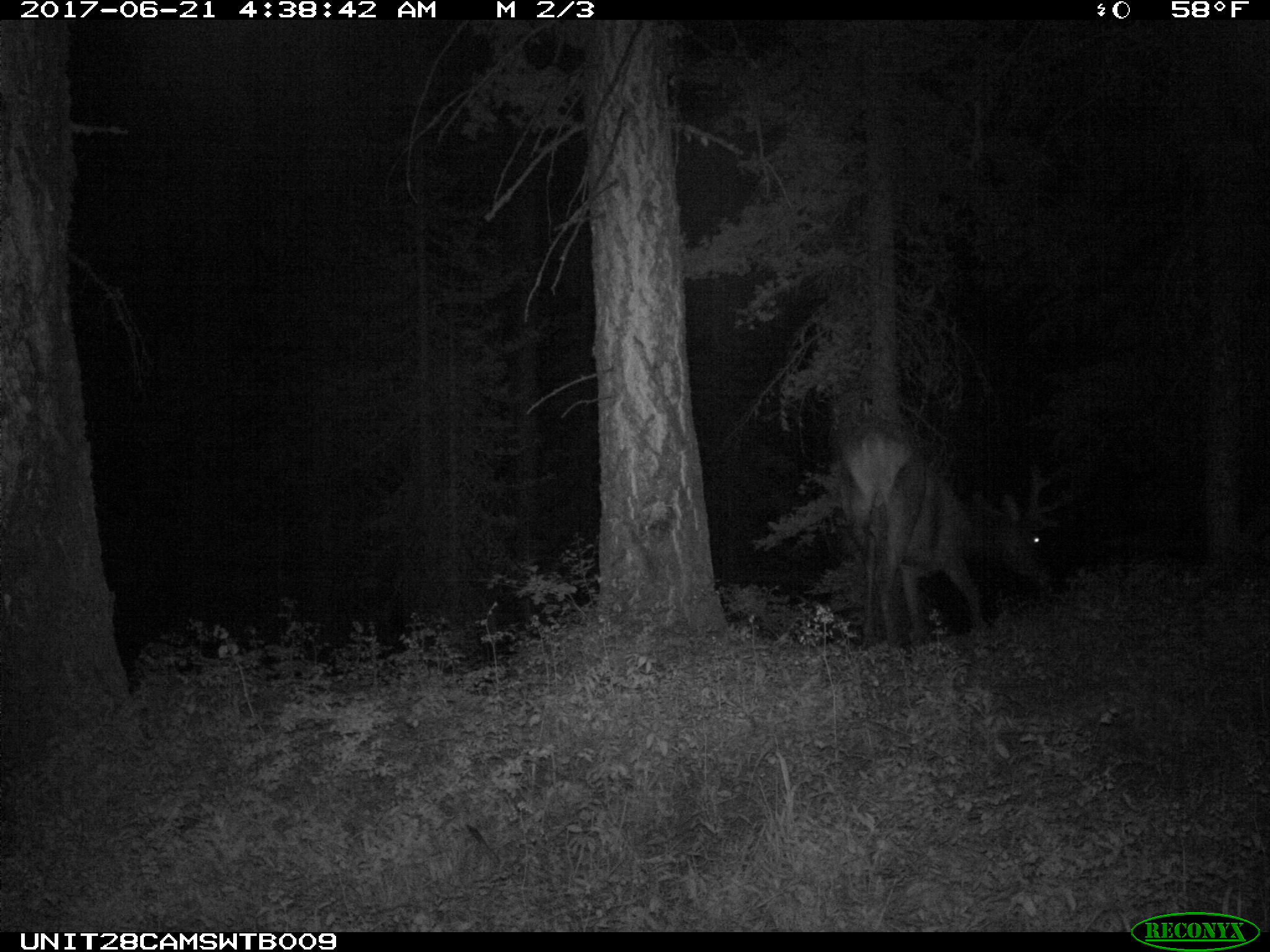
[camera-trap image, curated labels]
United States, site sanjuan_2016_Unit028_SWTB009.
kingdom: Animalia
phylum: Chordata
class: Mammalia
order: Artiodactyla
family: Cervidae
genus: Cervus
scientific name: Cervus elaphus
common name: red deer